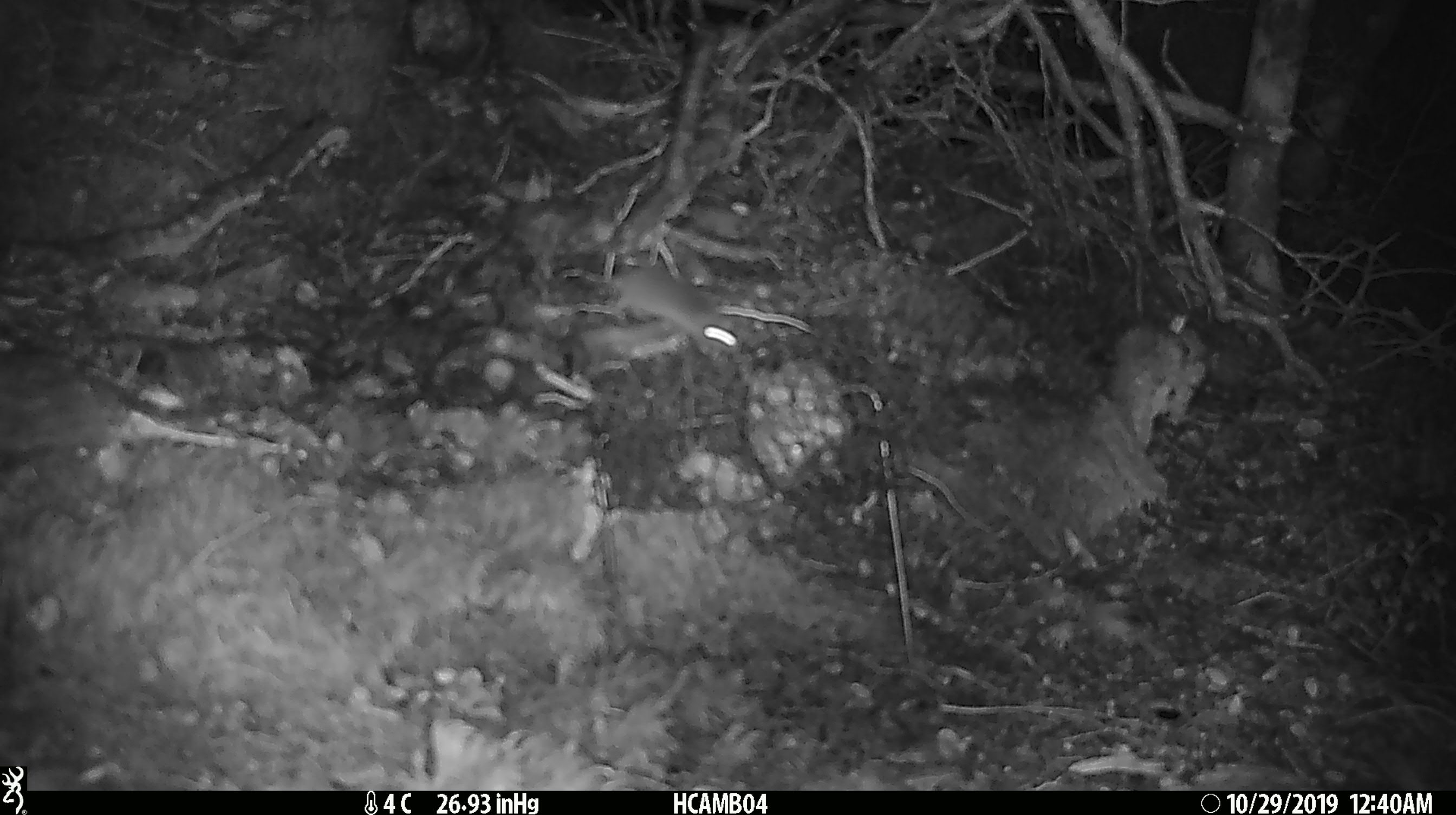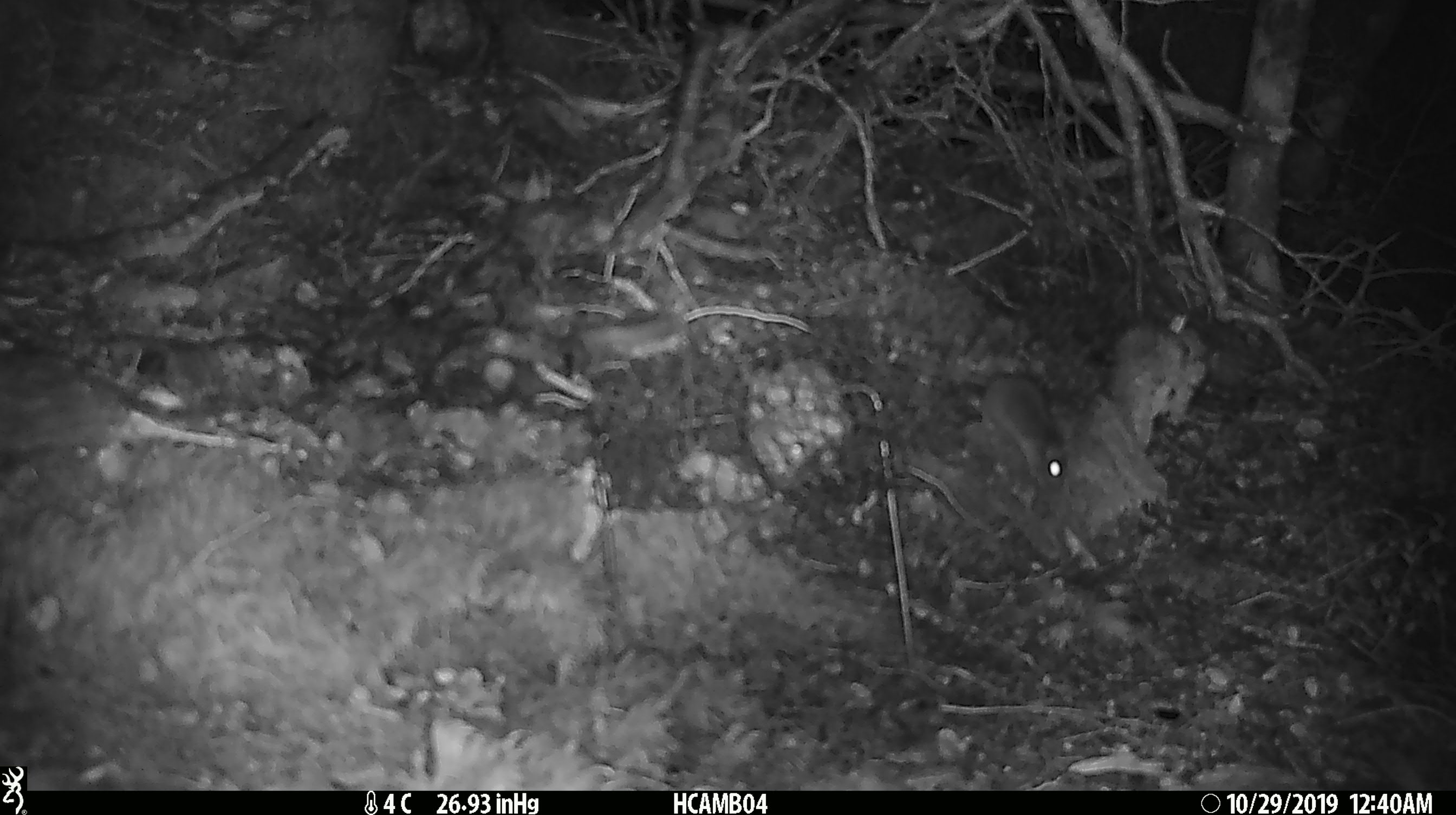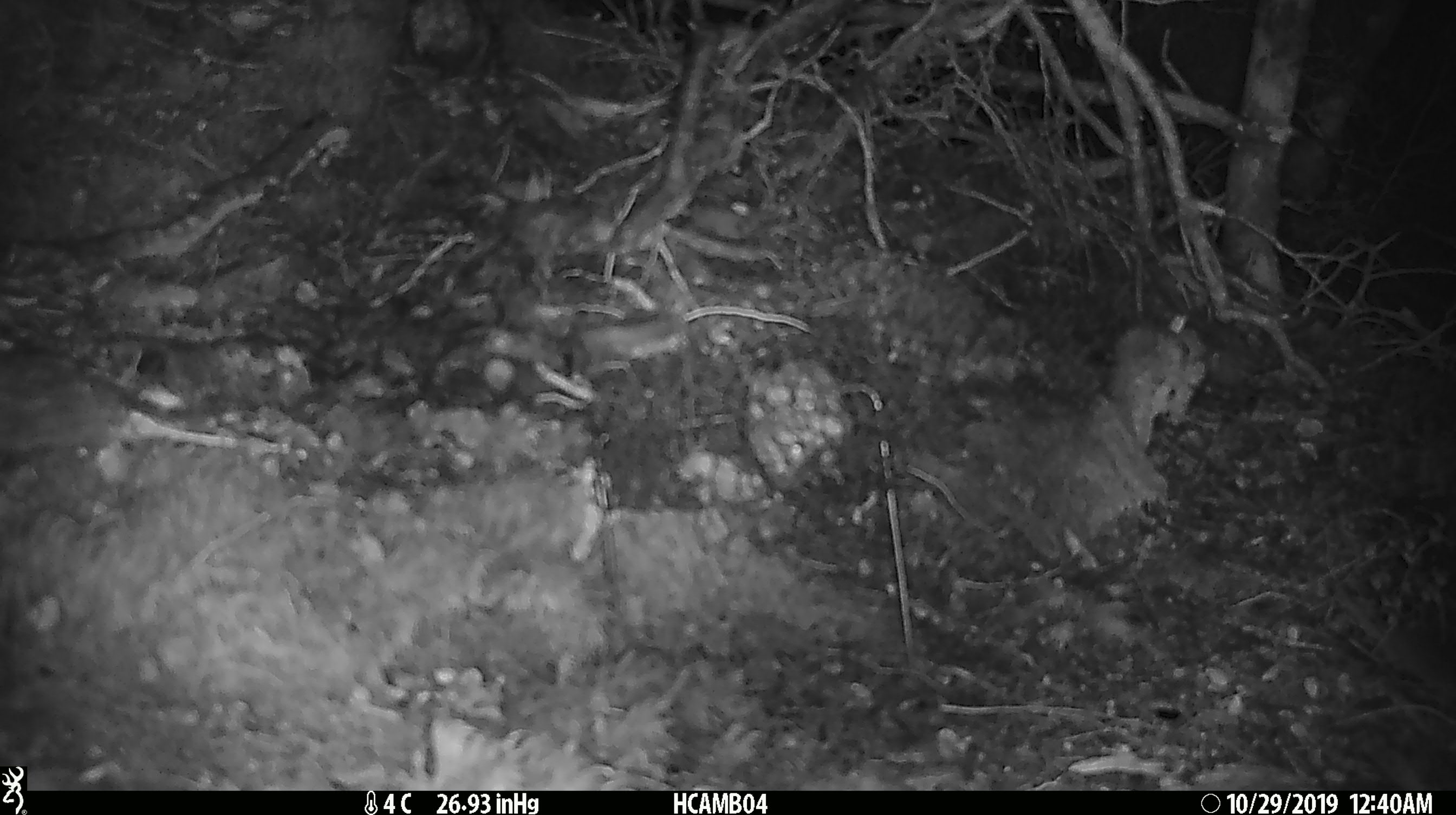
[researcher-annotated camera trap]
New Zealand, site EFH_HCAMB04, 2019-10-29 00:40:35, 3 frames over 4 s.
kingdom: Animalia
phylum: Chordata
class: Mammalia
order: Rodentia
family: Muridae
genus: Mus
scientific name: Mus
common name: mouse